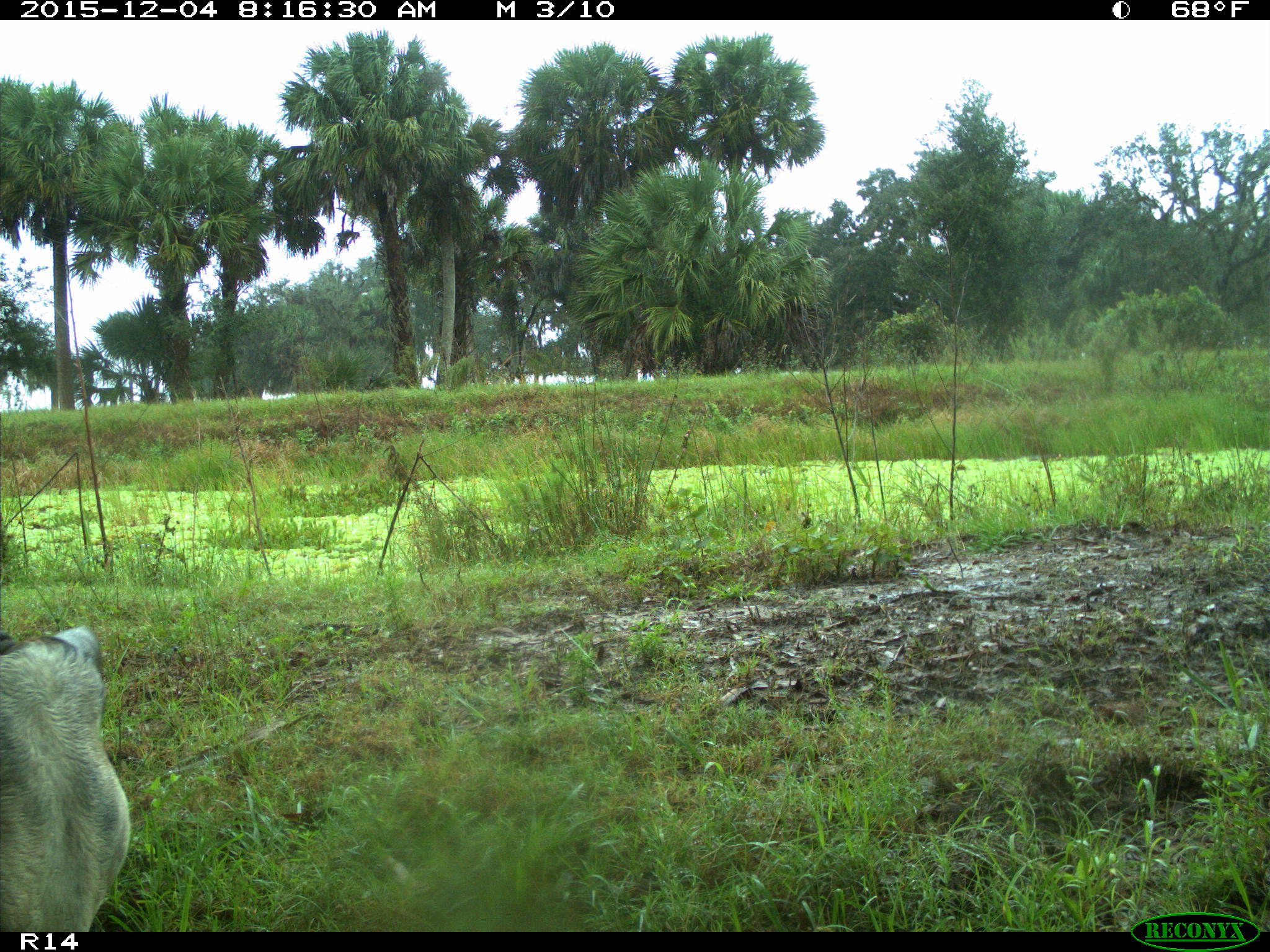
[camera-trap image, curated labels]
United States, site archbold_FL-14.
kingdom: Animalia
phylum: Chordata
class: Mammalia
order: Artiodactyla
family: Bovidae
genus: Bos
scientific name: Bos taurus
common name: domestic cow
Bos taurus (domestic cow).